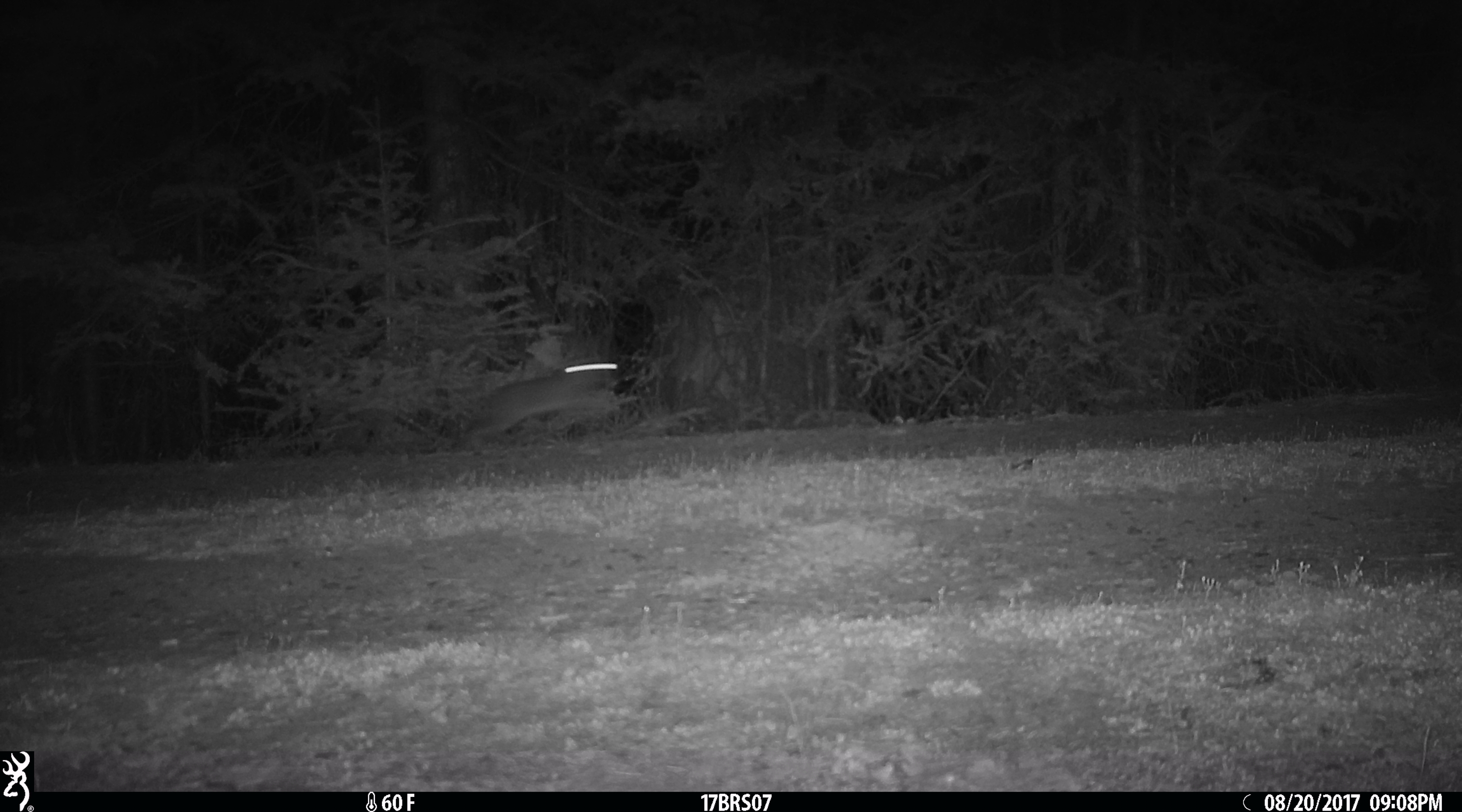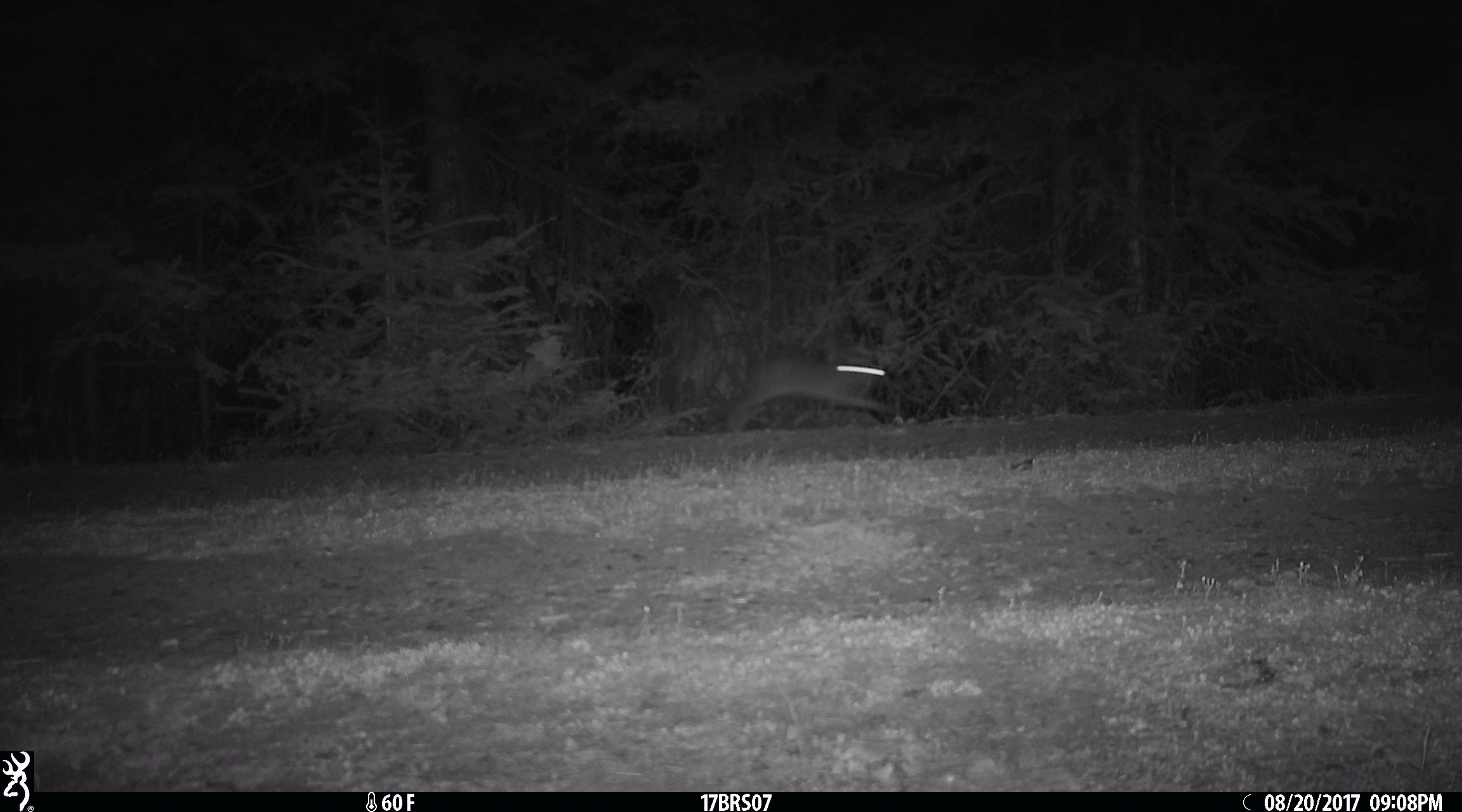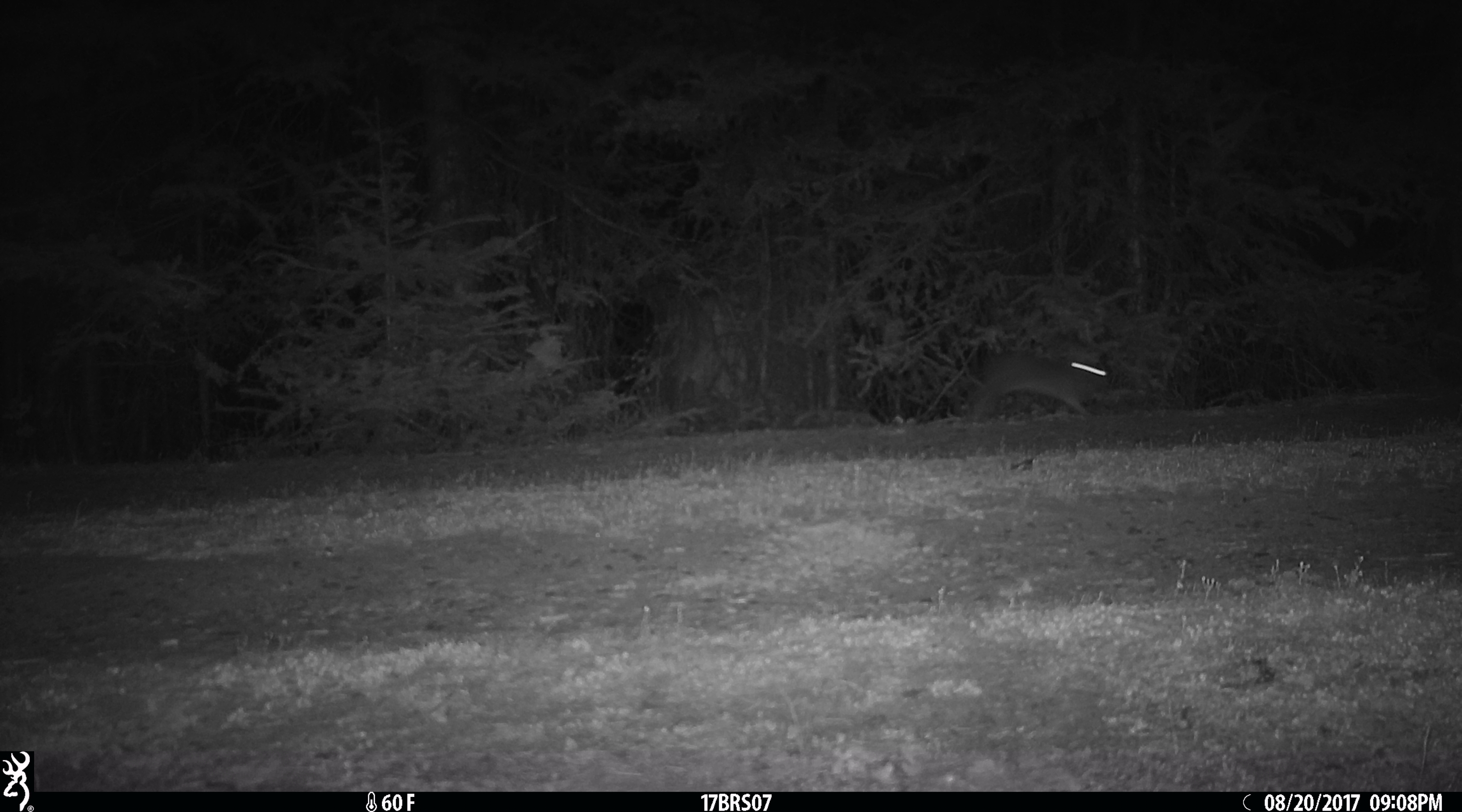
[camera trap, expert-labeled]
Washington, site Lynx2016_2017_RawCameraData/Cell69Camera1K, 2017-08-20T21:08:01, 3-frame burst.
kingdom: Animalia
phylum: Chordata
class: Mammalia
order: Lagomorpha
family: Leporidae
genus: Lepus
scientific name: Lepus americanus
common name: snowshoe hare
Lepus americanus (snowshoe hare). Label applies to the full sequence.